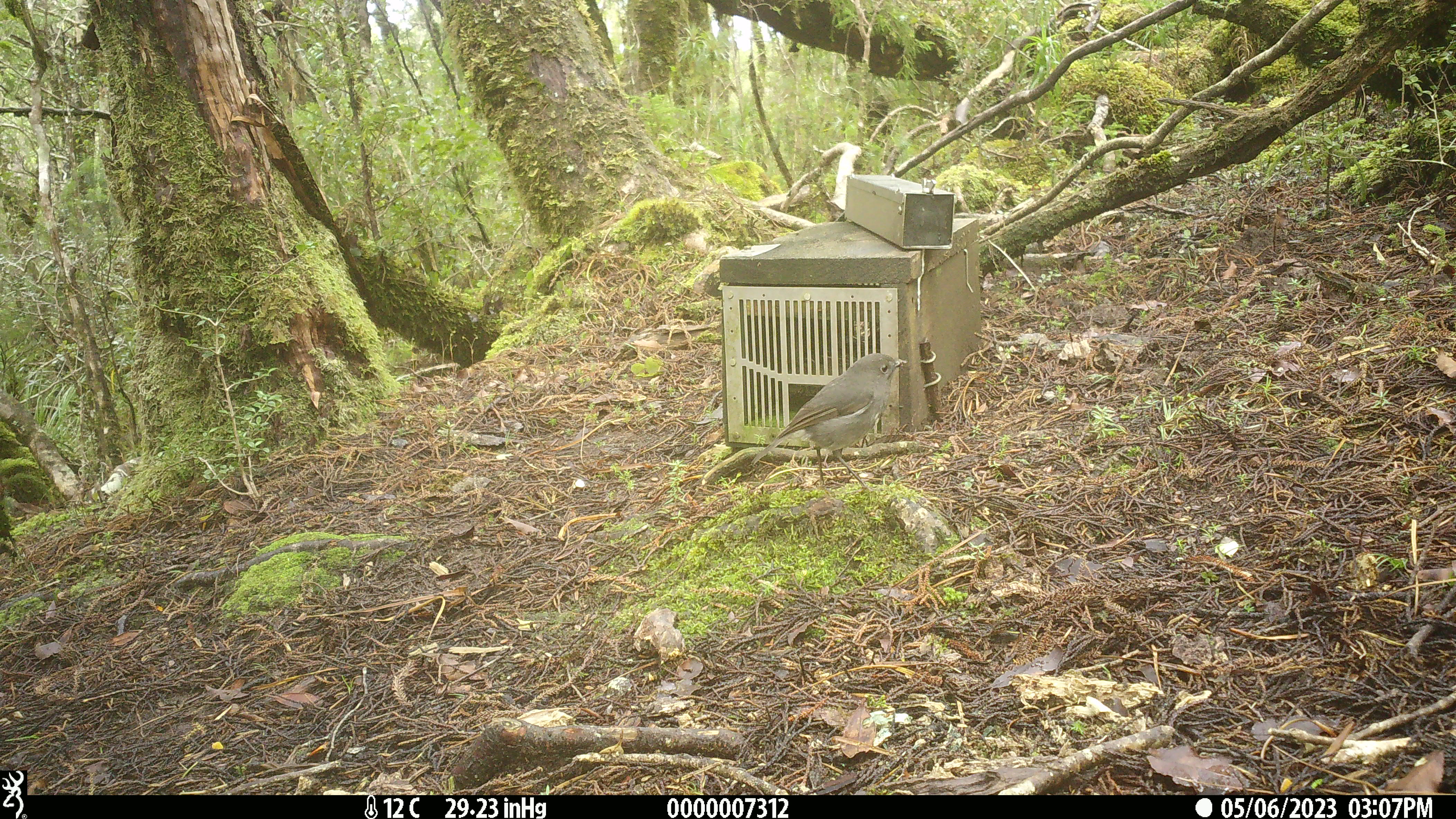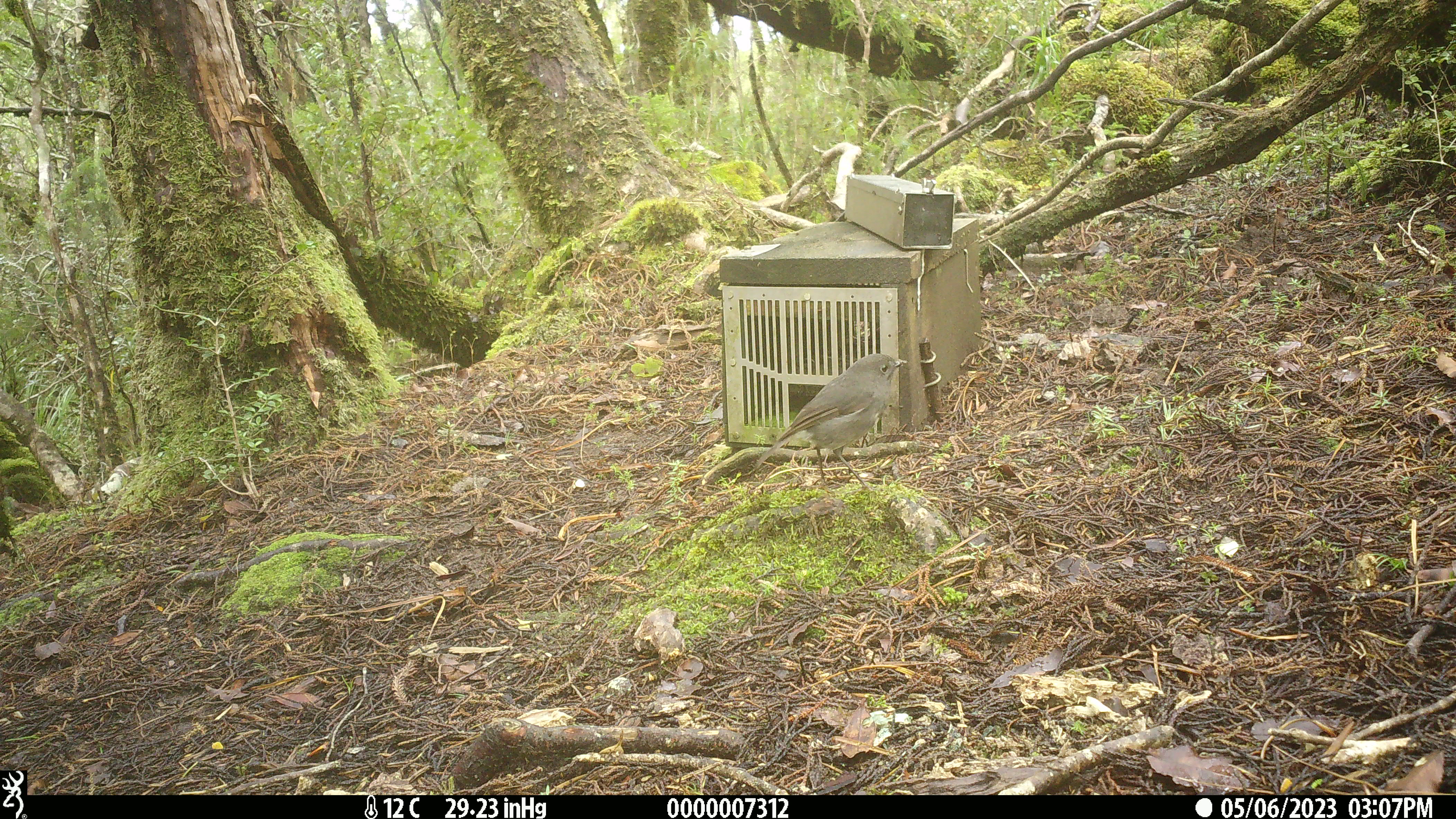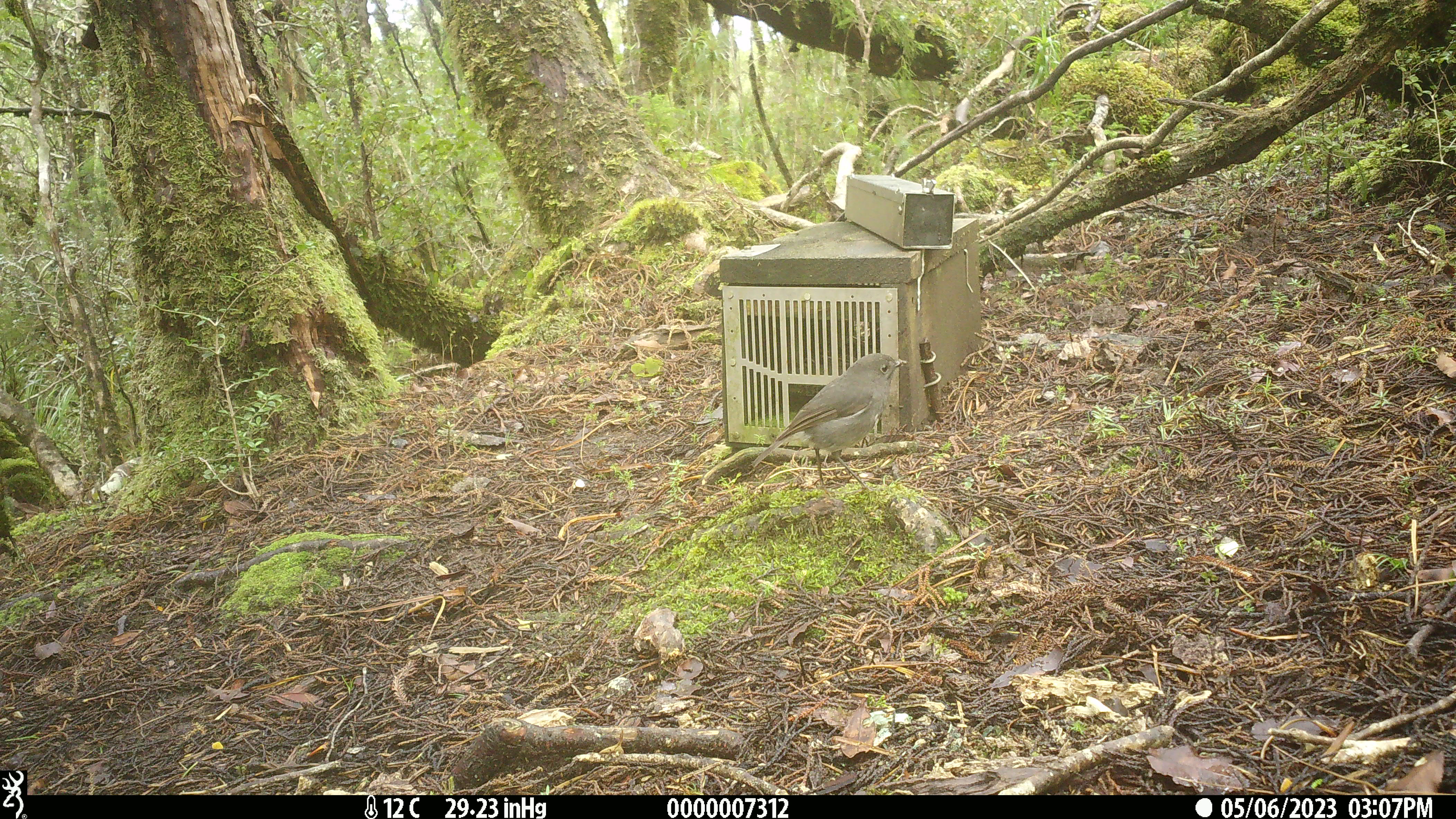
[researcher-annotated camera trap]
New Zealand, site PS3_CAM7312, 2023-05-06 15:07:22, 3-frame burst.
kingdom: Animalia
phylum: Chordata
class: Aves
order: Passeriformes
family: Petroicidae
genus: Petroica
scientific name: Petroica australis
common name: new zealand robin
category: robin